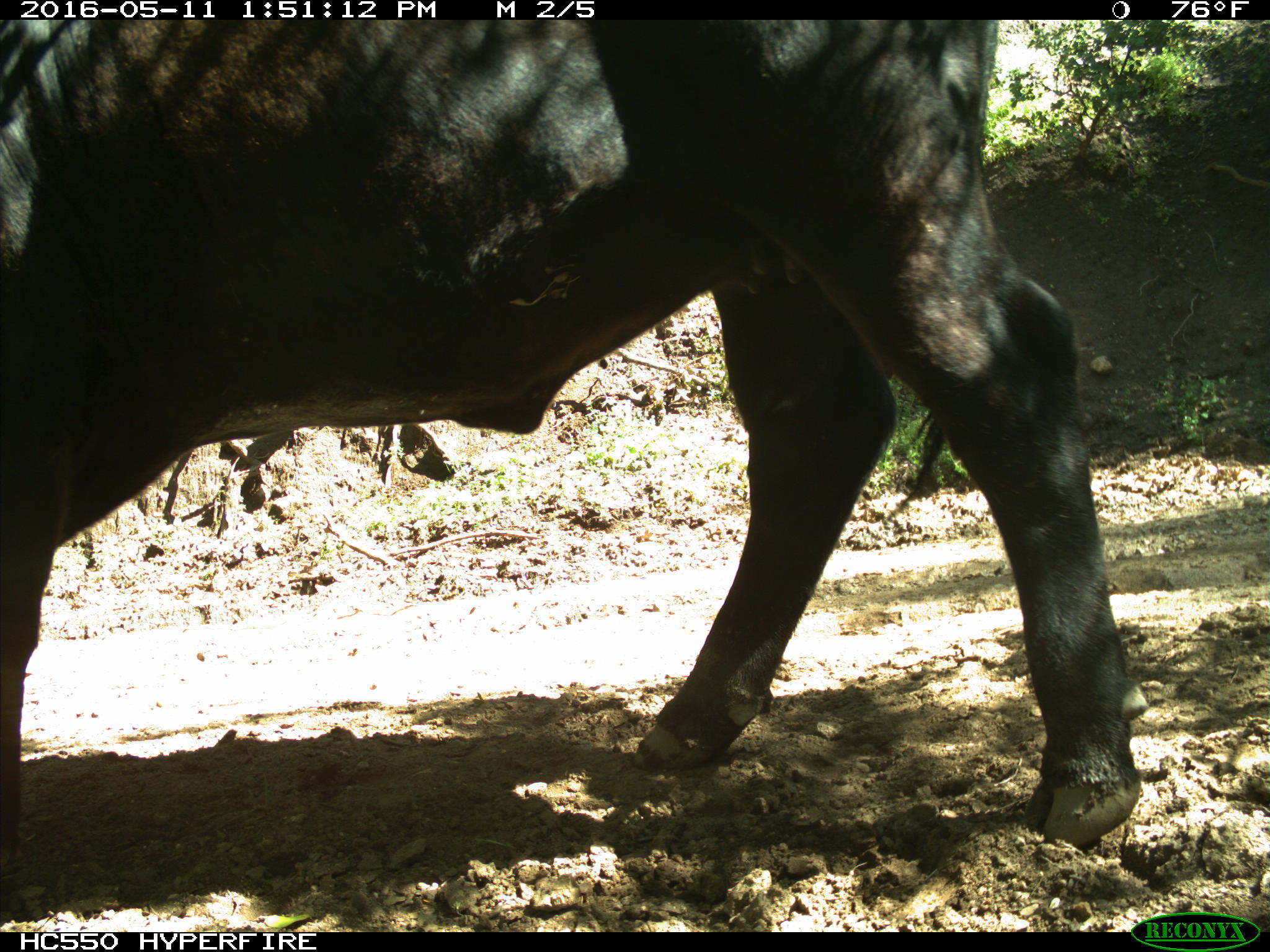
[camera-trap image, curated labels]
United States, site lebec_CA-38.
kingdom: Animalia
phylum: Chordata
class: Mammalia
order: Artiodactyla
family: Bovidae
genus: Bos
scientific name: Bos taurus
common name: domestic cow